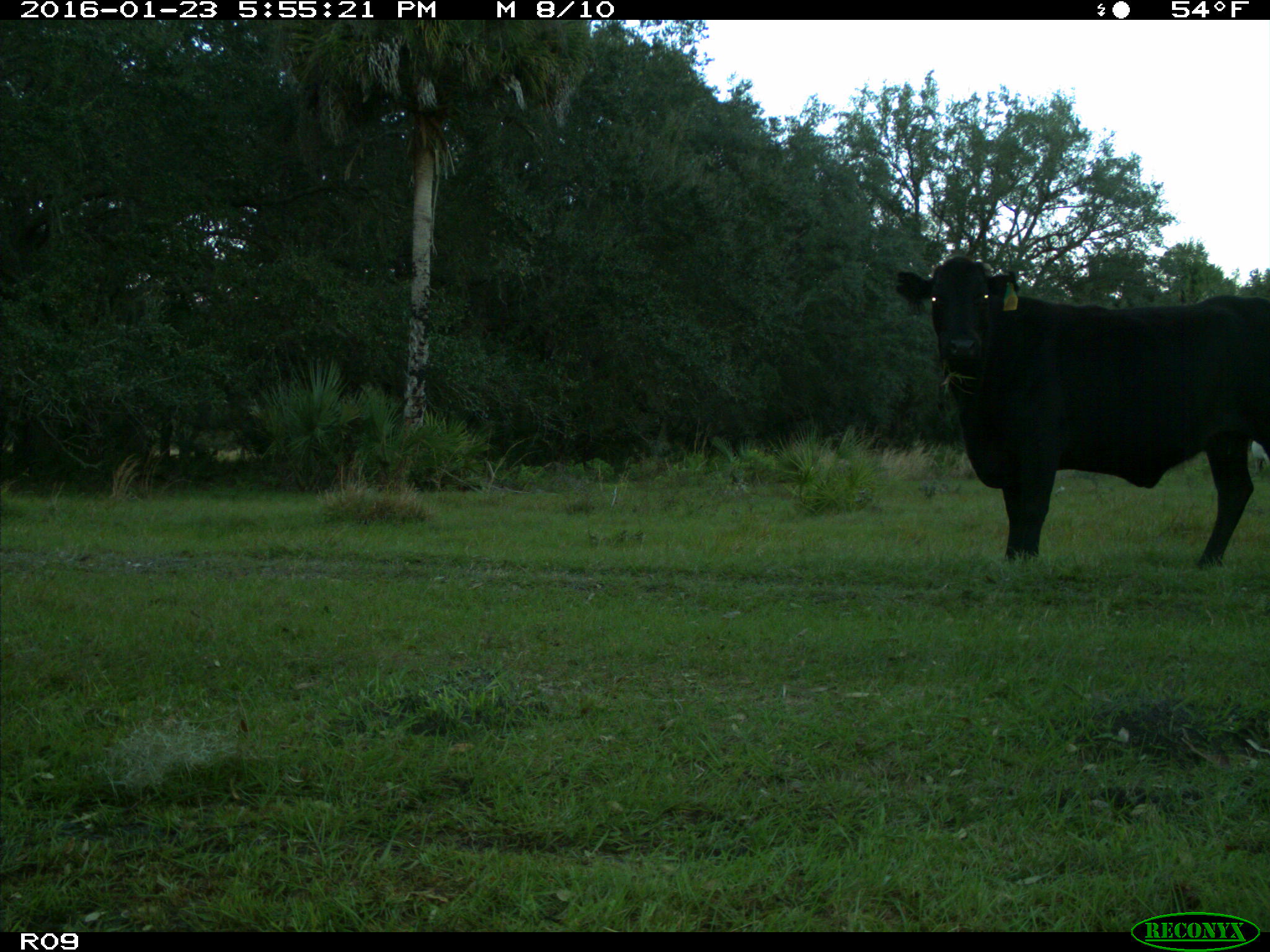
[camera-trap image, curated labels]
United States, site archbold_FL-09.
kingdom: Animalia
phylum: Chordata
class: Mammalia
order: Artiodactyla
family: Bovidae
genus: Bos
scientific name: Bos taurus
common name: domestic cow